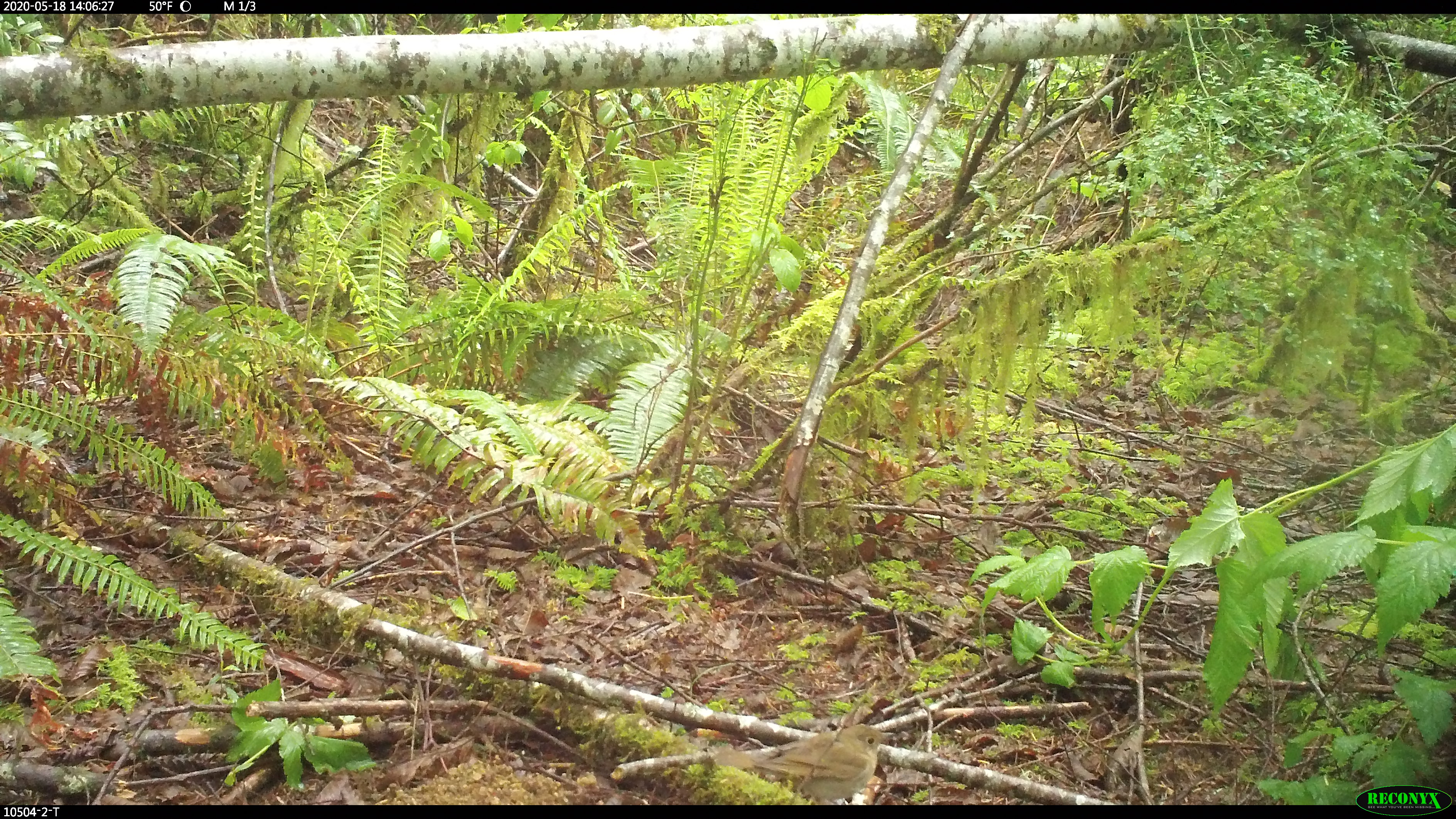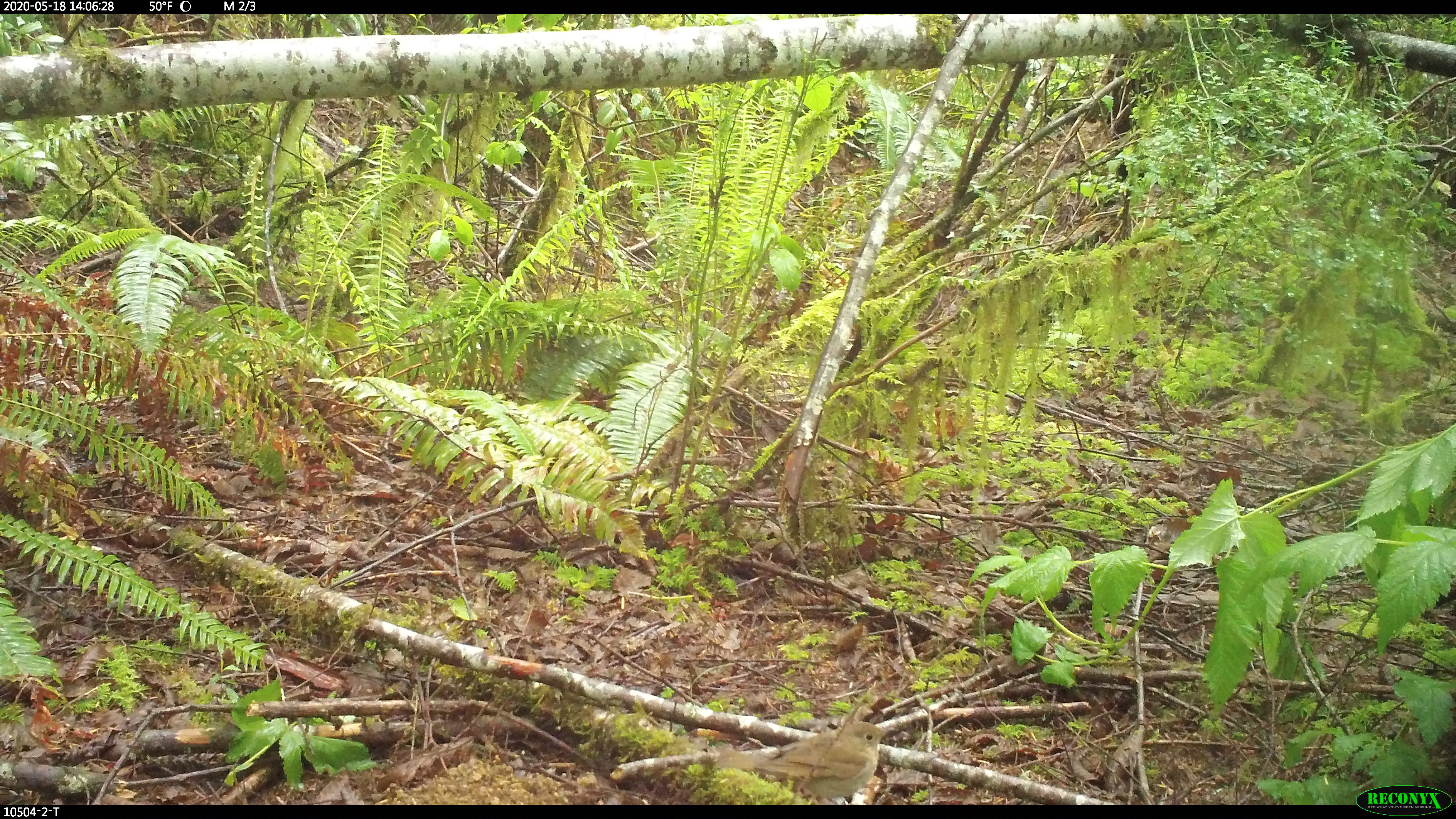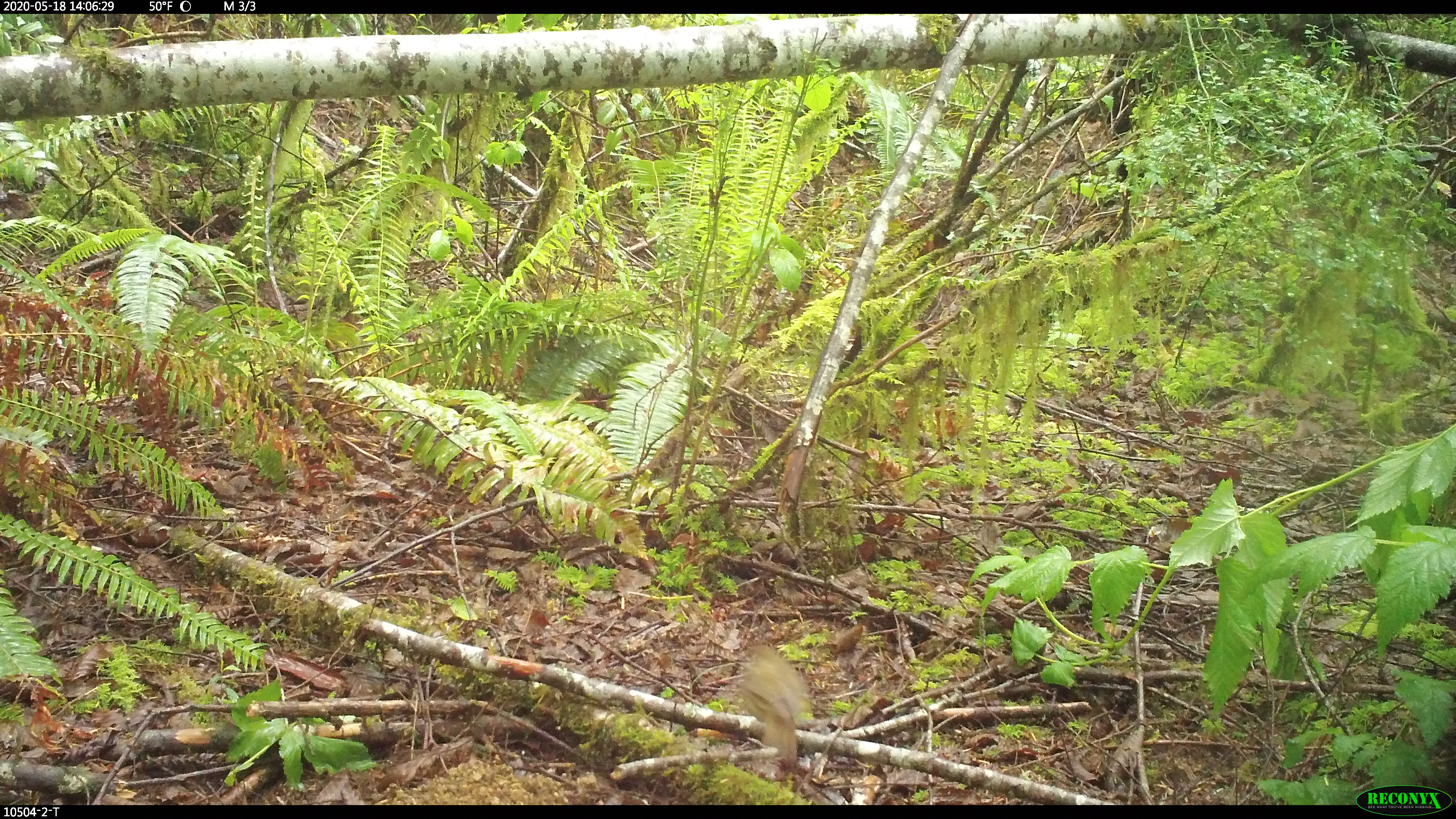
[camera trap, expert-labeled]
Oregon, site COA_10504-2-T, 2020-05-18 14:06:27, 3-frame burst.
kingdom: Animalia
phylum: Chordata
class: Aves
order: Passeriformes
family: Turdidae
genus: Catharus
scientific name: Catharus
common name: brown thrushes and nightingale-thrushes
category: catharus species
Catharus species (brown thrushes and nightingale-thrushes) (Catharus).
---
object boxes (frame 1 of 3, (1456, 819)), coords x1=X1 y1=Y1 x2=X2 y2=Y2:
catharus species: x1=715 y1=727 x2=893 y2=797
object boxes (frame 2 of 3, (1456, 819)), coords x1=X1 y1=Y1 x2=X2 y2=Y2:
catharus species: x1=719 y1=720 x2=895 y2=803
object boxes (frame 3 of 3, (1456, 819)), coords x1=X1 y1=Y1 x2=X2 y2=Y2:
catharus species: x1=741 y1=642 x2=813 y2=767